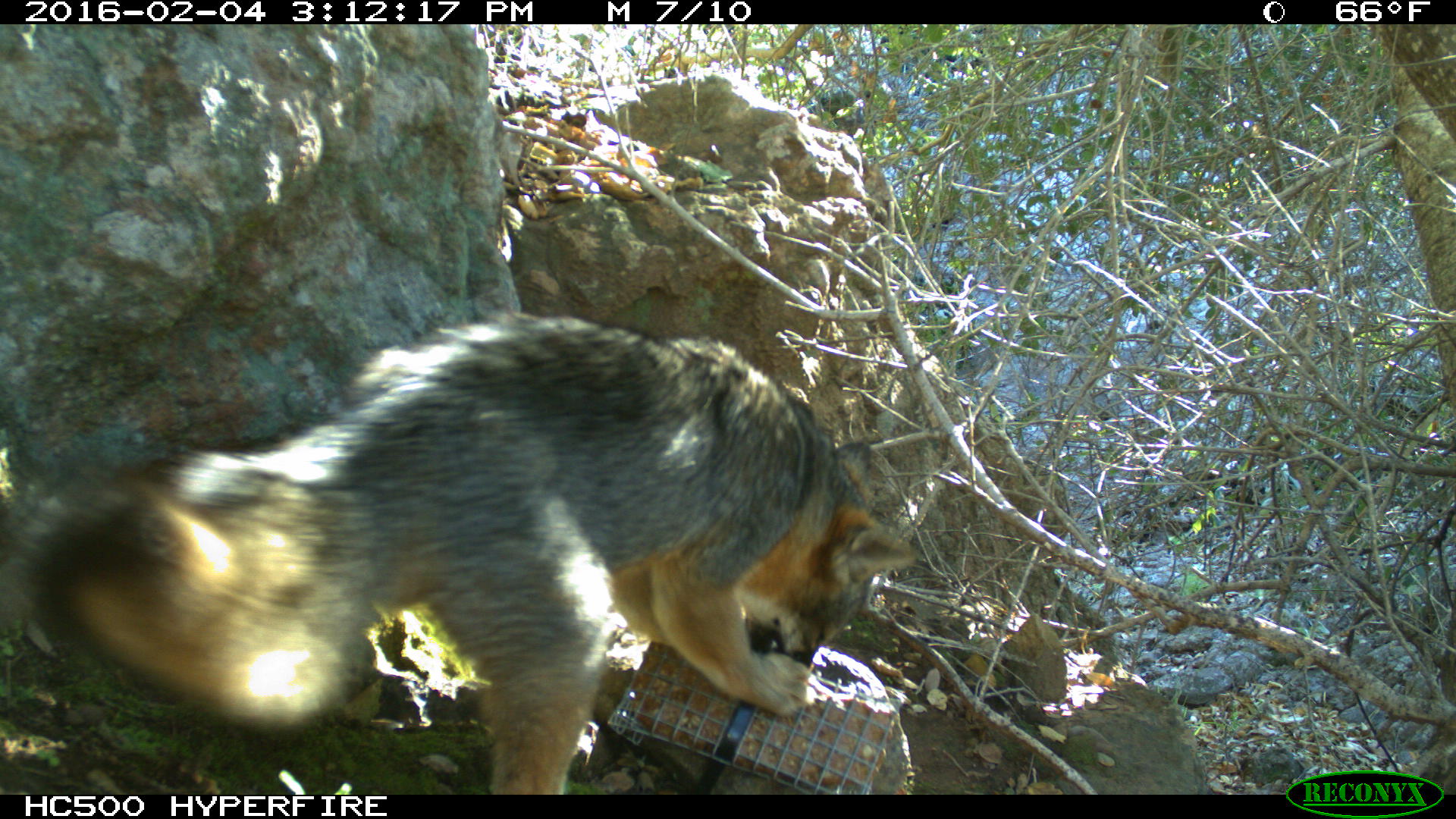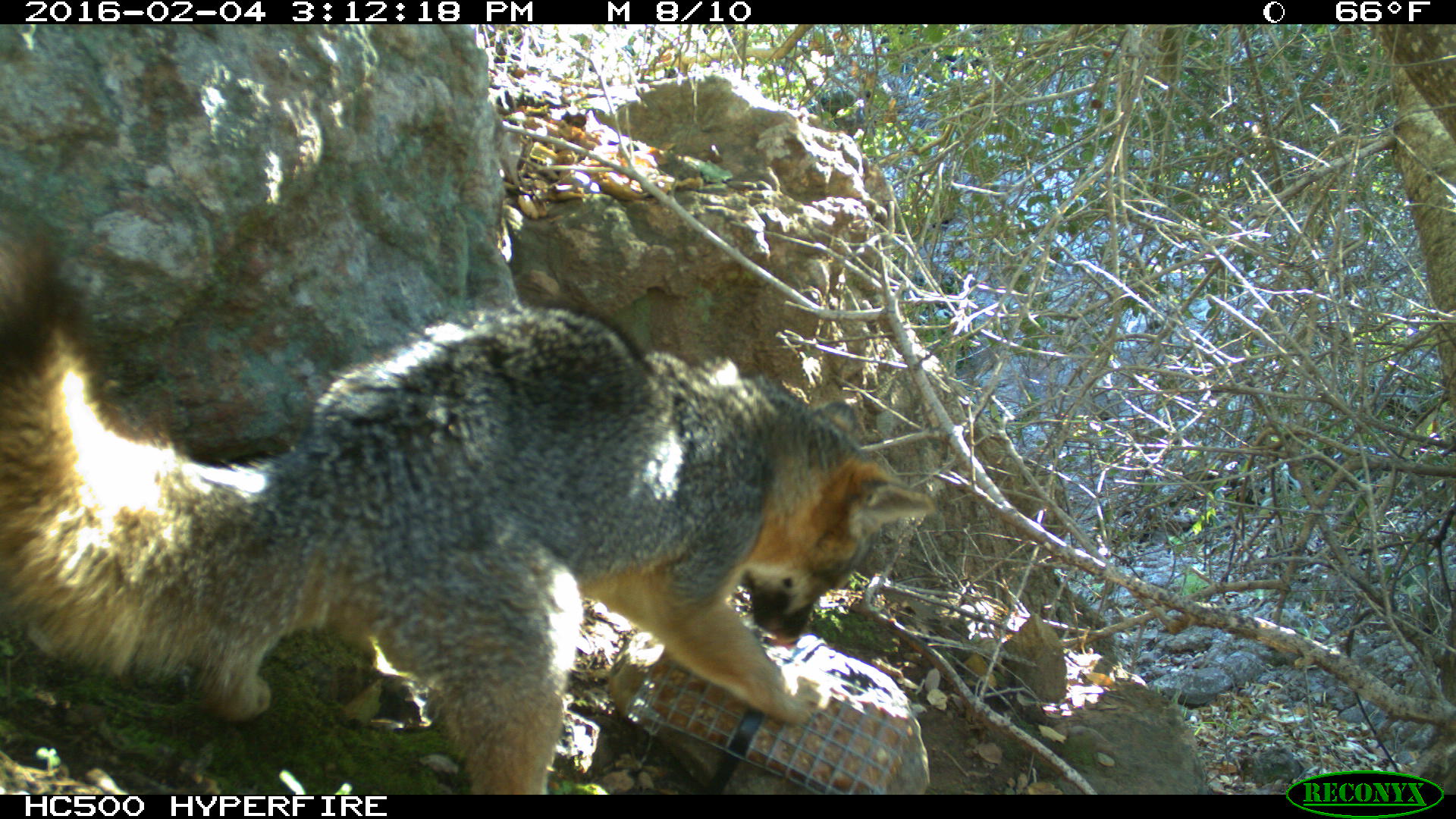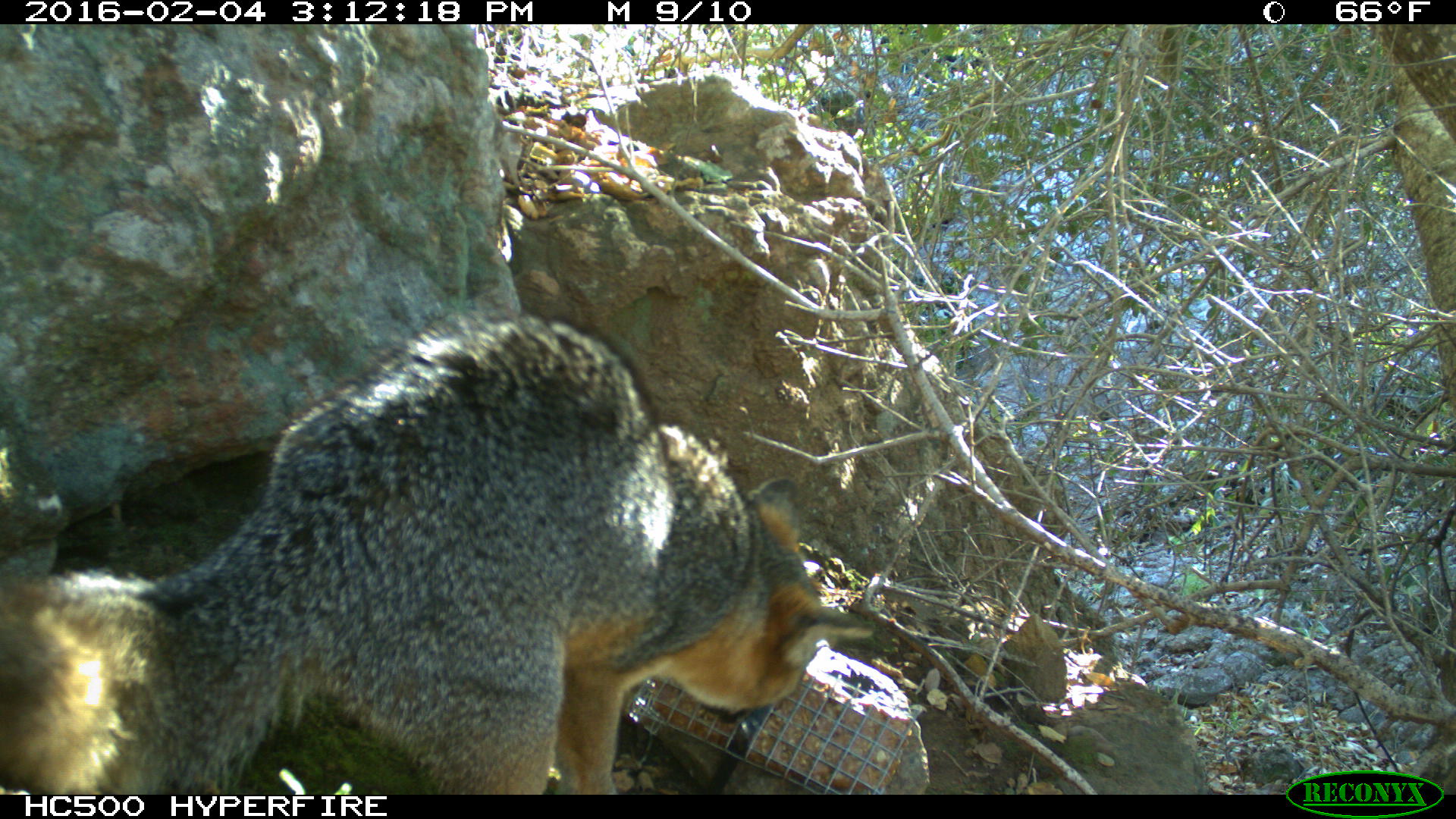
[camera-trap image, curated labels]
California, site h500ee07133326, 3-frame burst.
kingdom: Animalia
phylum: Chordata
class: Mammalia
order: Carnivora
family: Canidae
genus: Urocyon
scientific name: Urocyon littoralis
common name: island fox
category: fox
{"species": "fox (island fox) (Urocyon littoralis)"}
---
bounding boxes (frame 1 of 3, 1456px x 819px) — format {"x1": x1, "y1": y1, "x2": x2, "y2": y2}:
fox: {"x1": 36, "y1": 312, "x2": 916, "y2": 794}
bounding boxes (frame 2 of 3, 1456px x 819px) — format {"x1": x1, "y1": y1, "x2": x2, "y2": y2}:
fox: {"x1": 0, "y1": 232, "x2": 938, "y2": 793}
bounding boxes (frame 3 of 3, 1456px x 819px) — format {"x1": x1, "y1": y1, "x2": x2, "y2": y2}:
fox: {"x1": 0, "y1": 306, "x2": 901, "y2": 793}